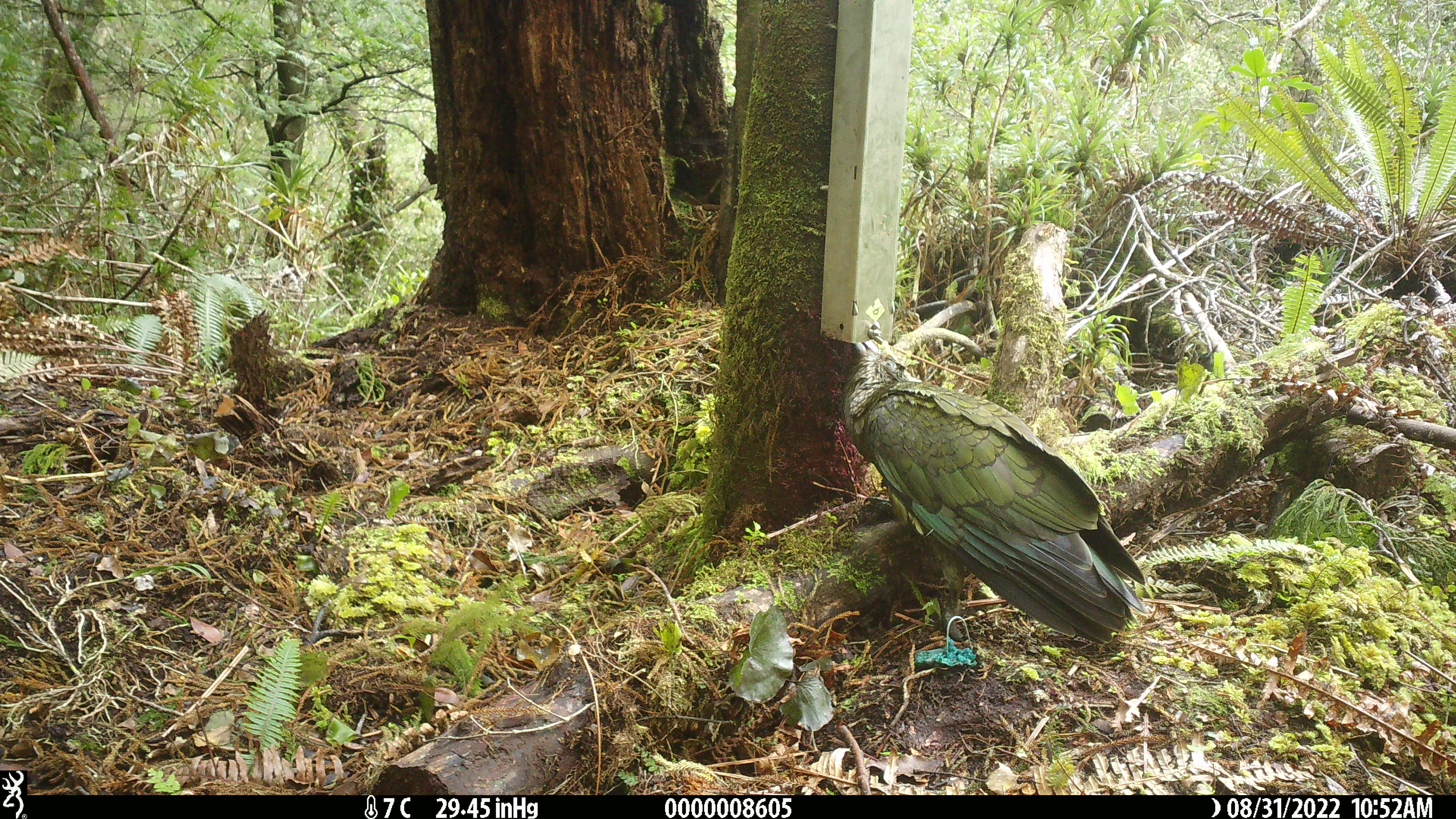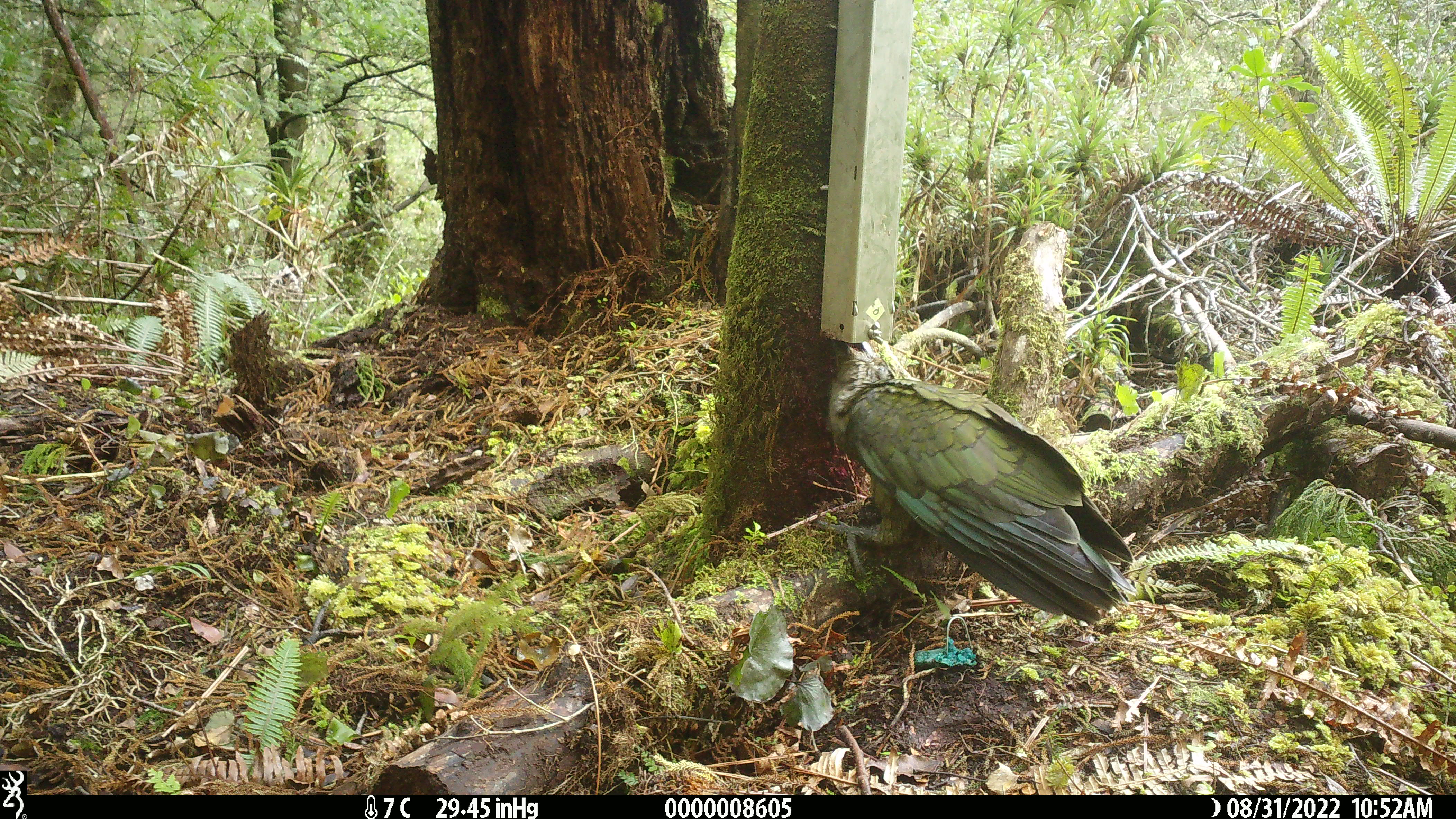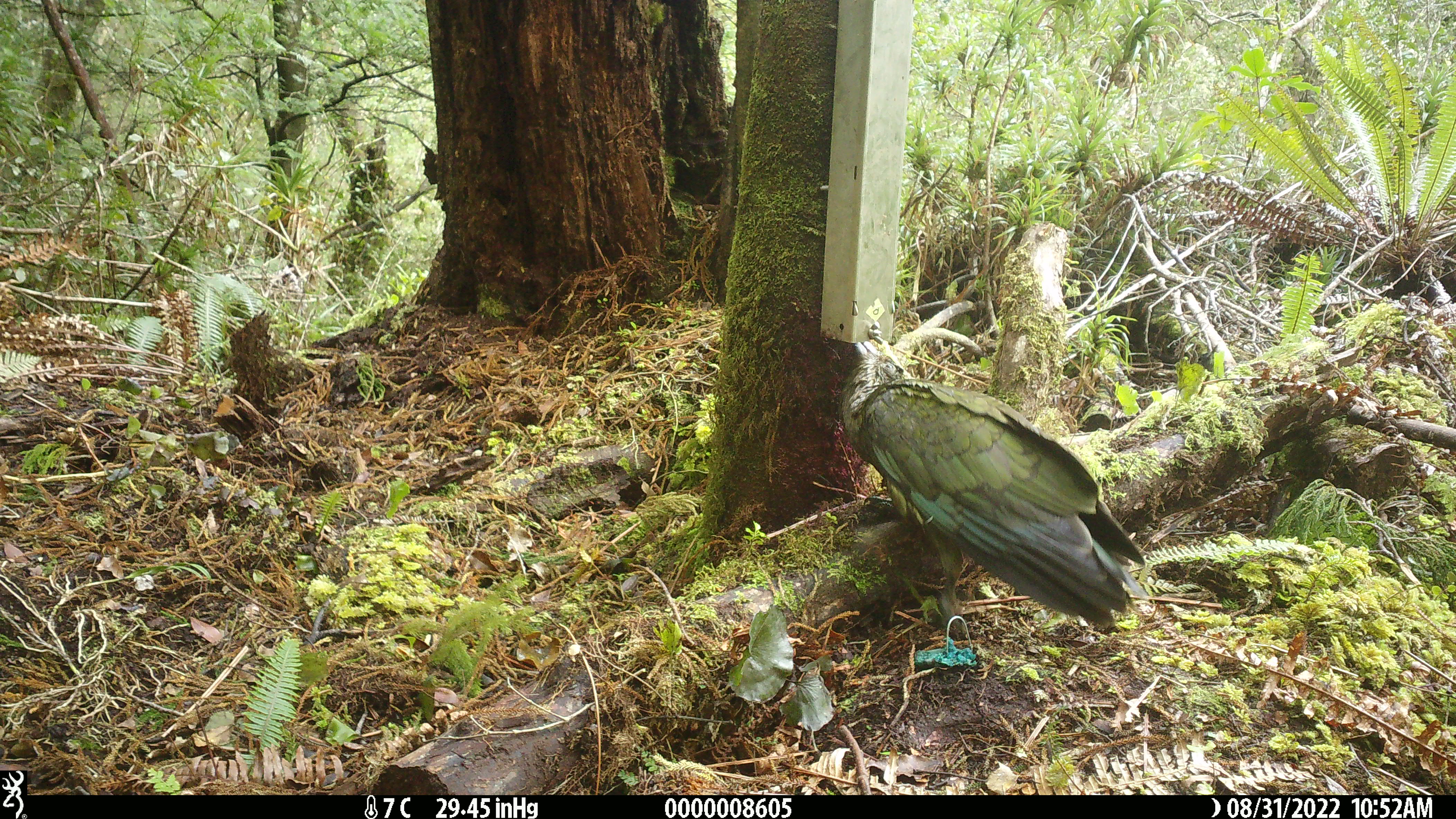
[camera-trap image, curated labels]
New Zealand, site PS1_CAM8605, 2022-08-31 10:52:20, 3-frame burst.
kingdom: Animalia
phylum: Chordata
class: Aves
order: Psittaciformes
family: Strigopidae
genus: Nestor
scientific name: Nestor notabilis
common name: kea